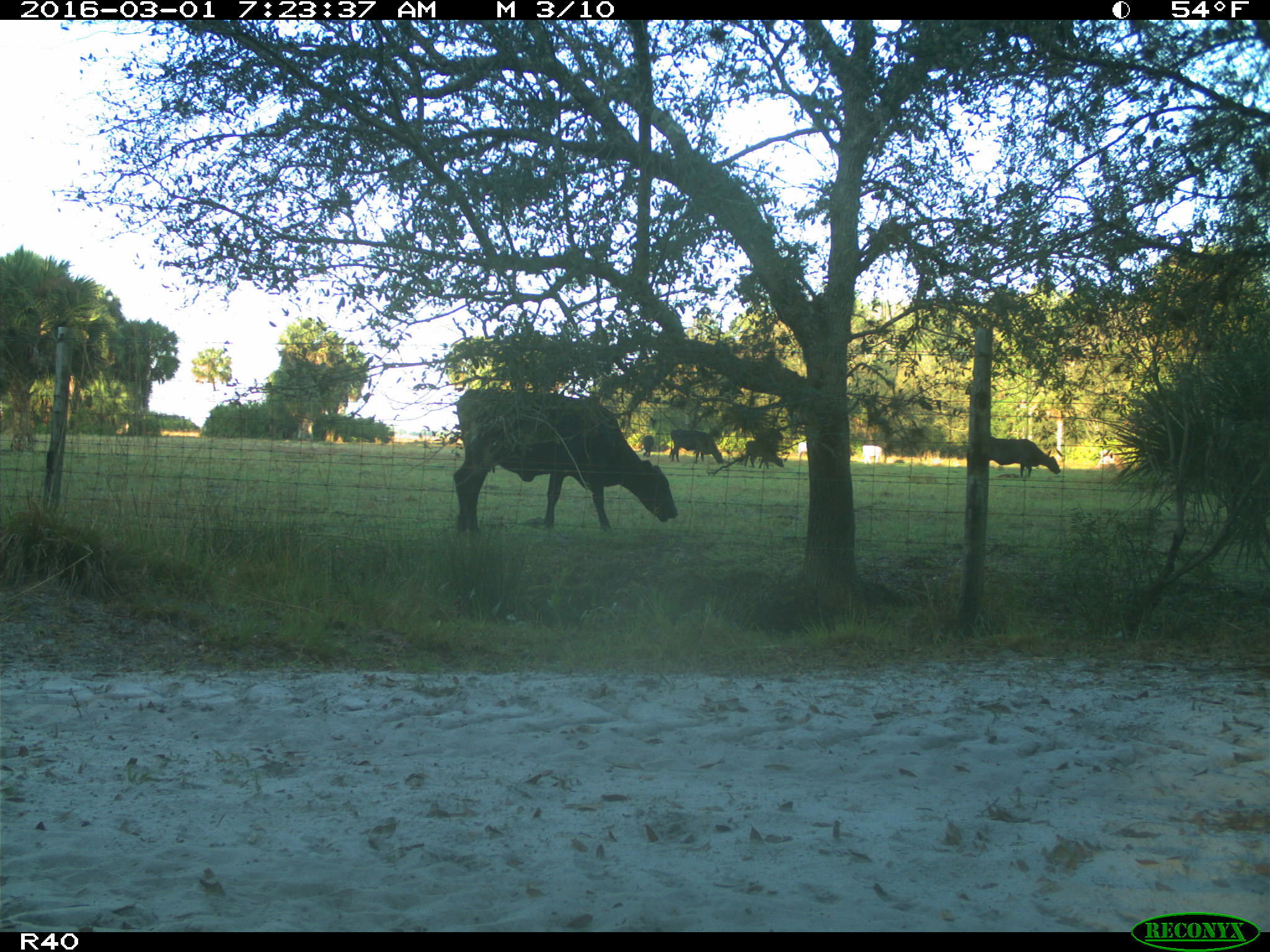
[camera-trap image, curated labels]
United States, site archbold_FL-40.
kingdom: Animalia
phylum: Chordata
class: Mammalia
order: Artiodactyla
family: Bovidae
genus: Bos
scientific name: Bos taurus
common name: domestic cow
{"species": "Bos taurus (domestic cow)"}